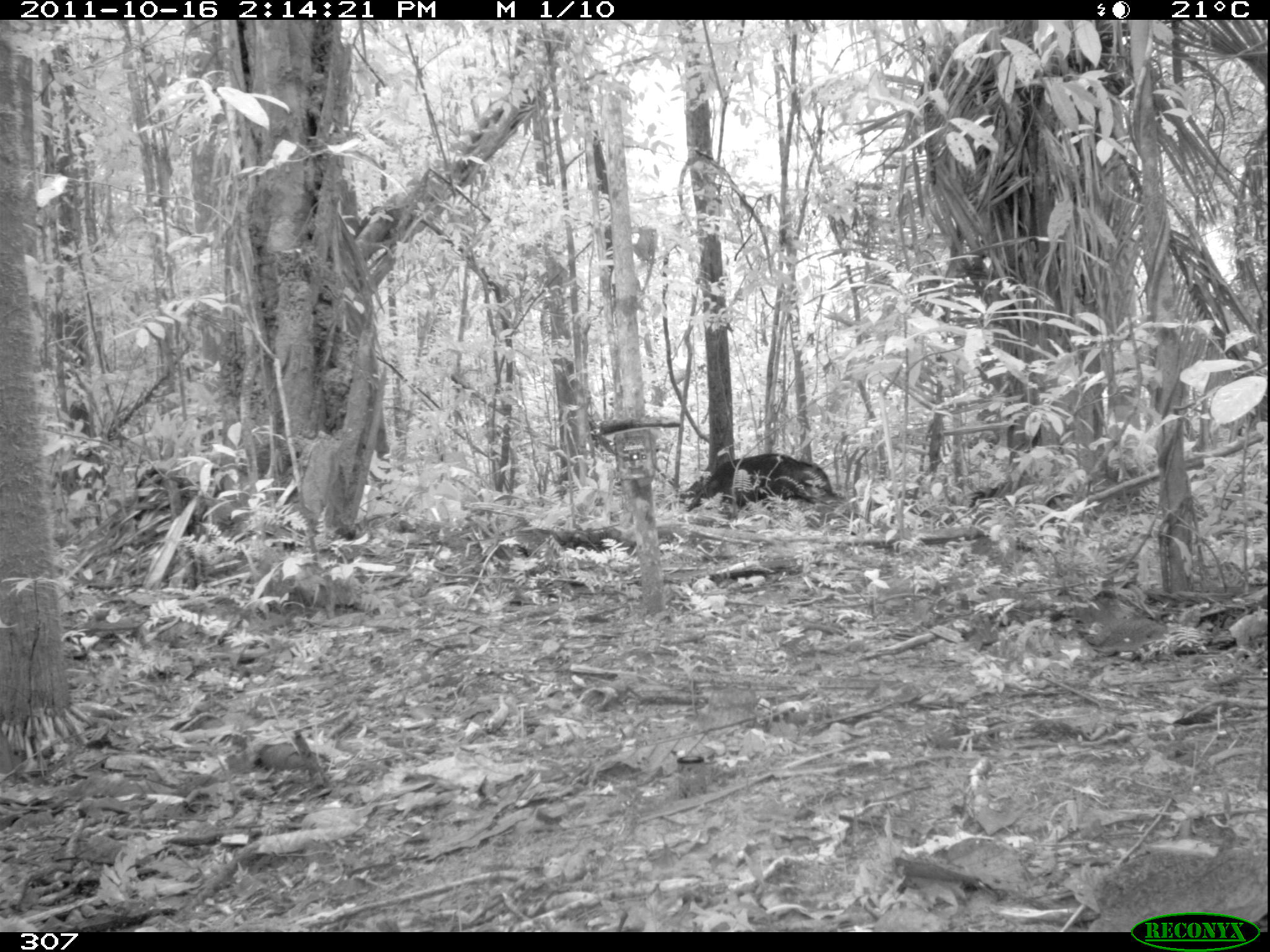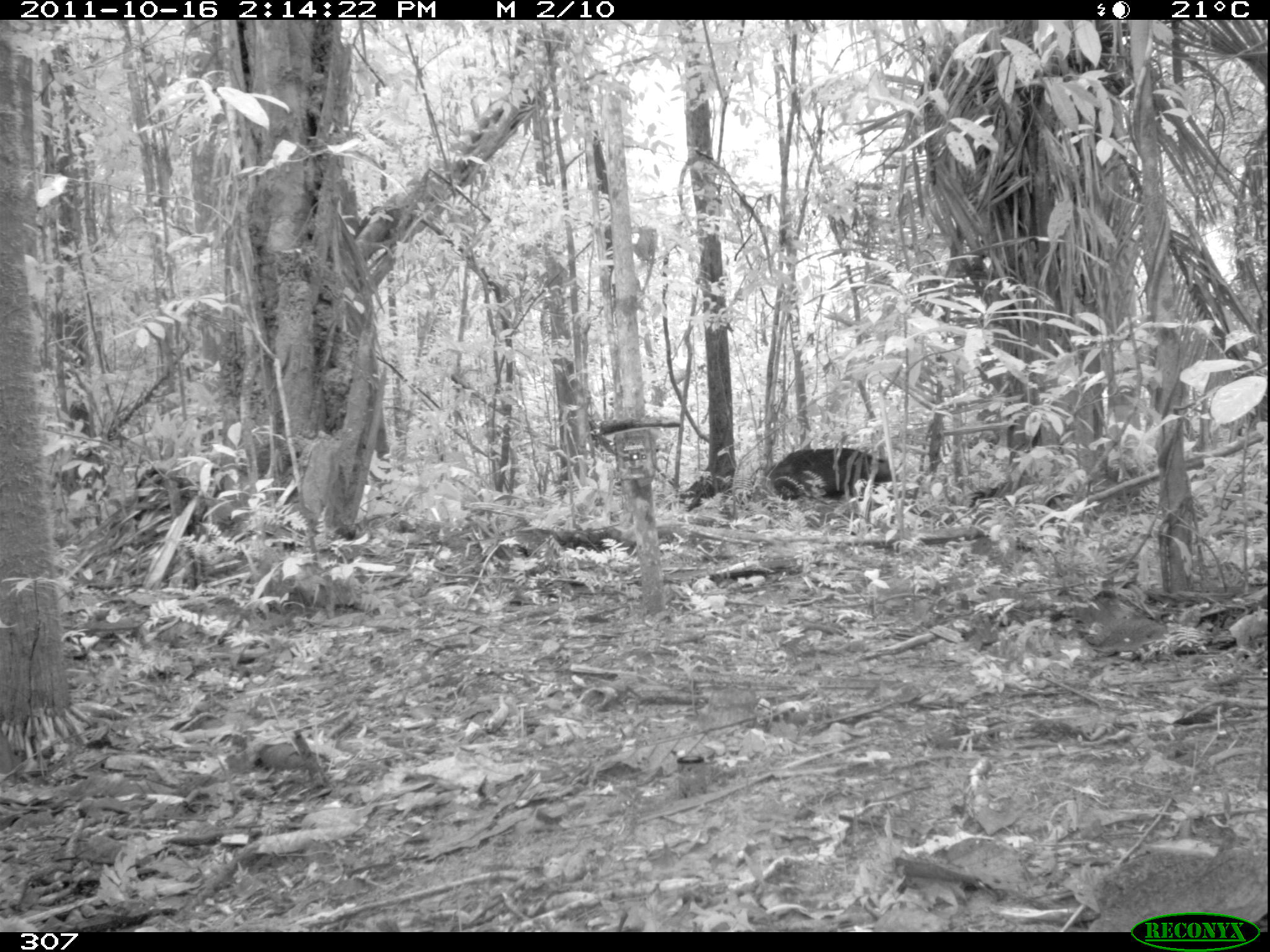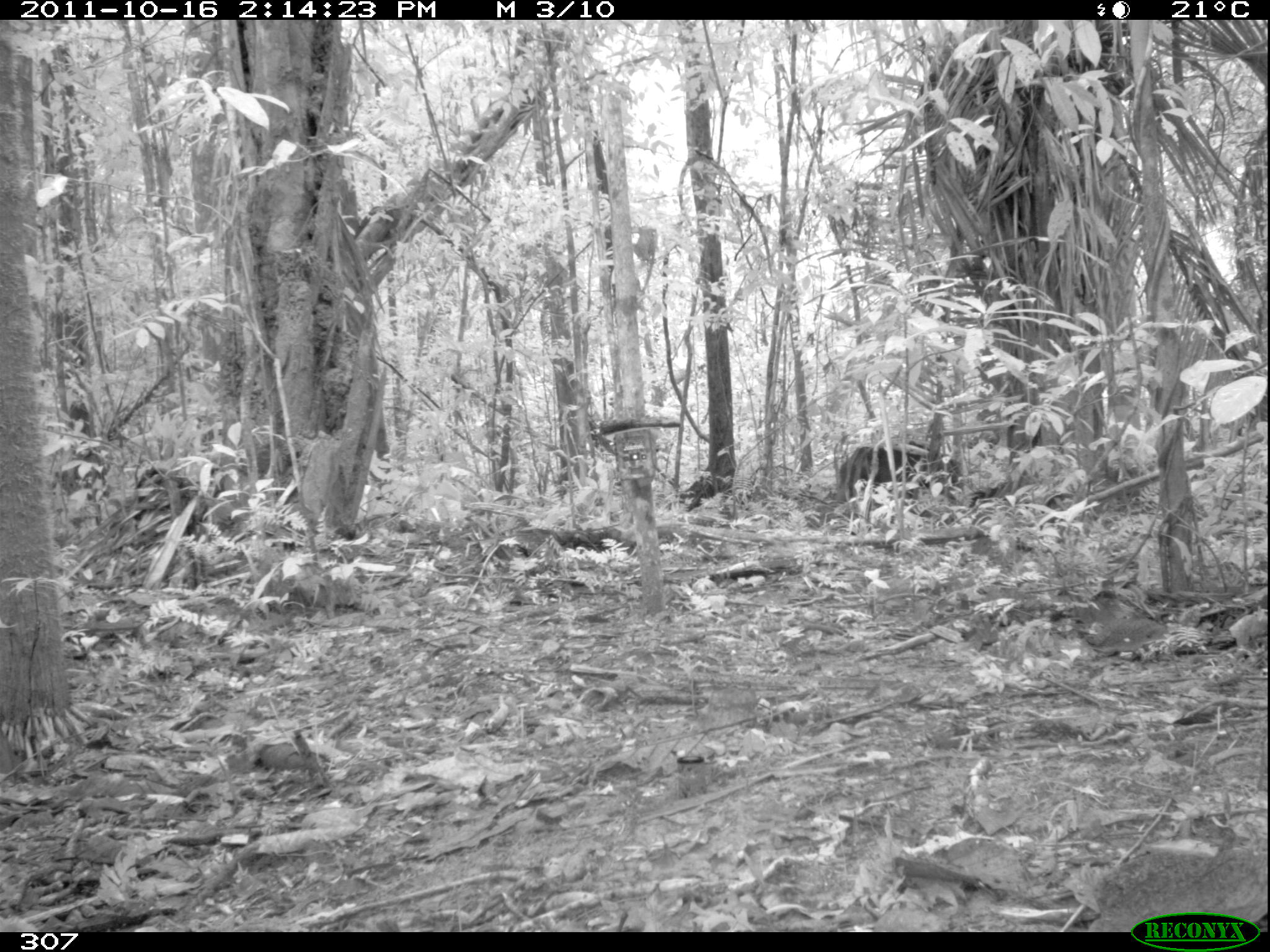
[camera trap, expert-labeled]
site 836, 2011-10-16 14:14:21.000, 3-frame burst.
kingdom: Animalia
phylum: Chordata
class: Mammalia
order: Artiodactyla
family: Tayassuidae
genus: Tayassu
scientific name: Tayassu pecari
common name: white-lipped peccary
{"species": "Tayassu pecari (white-lipped peccary)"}